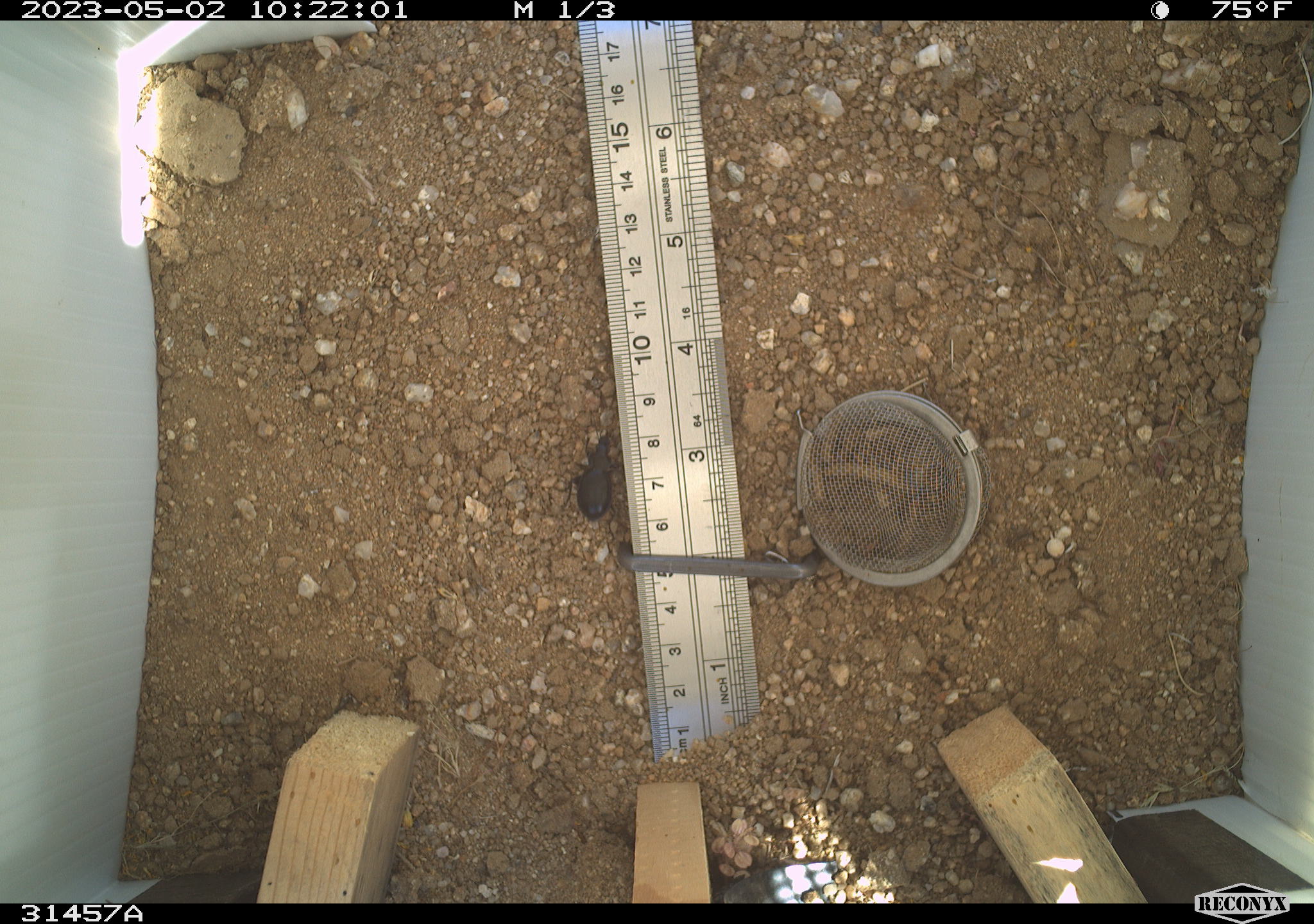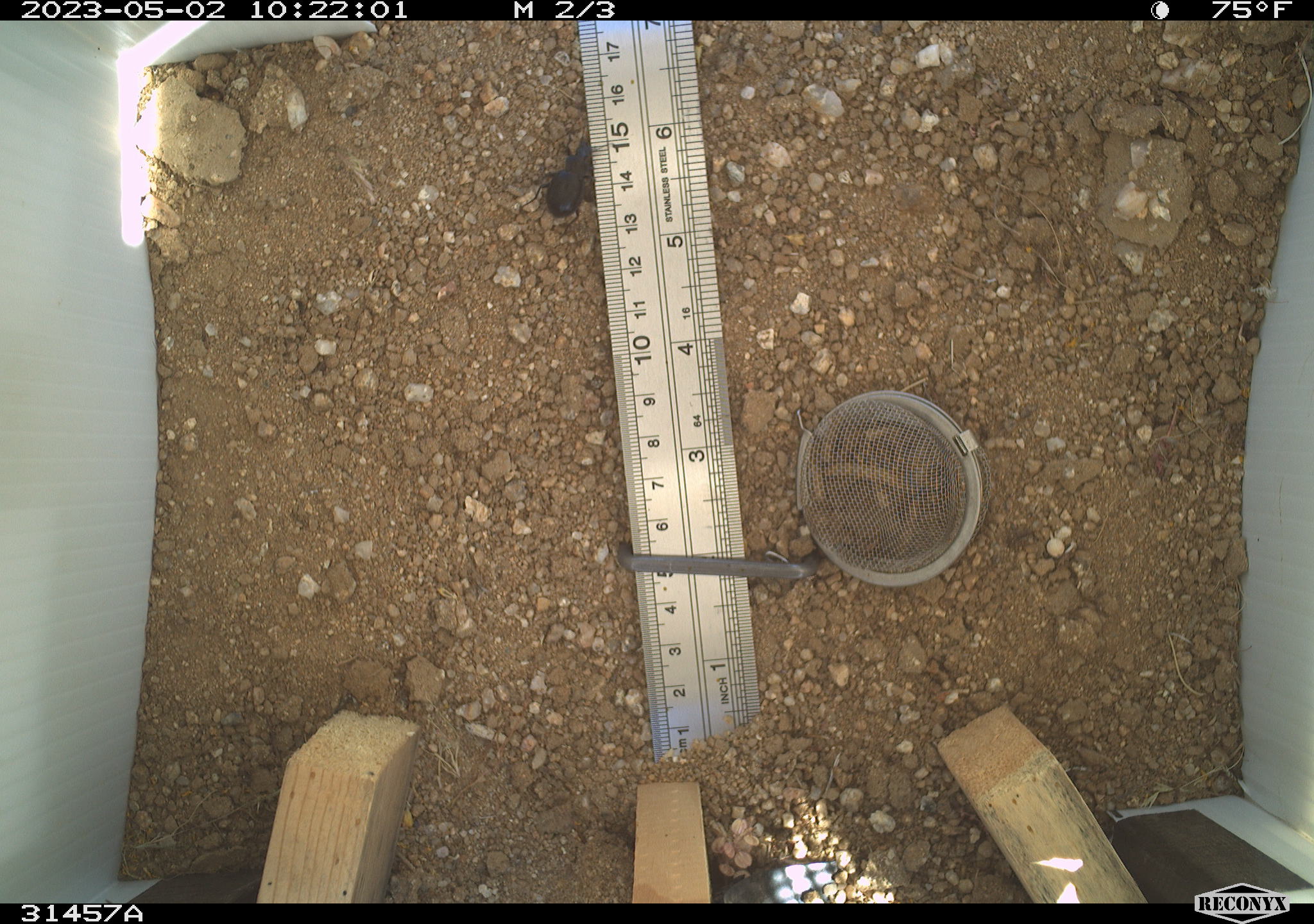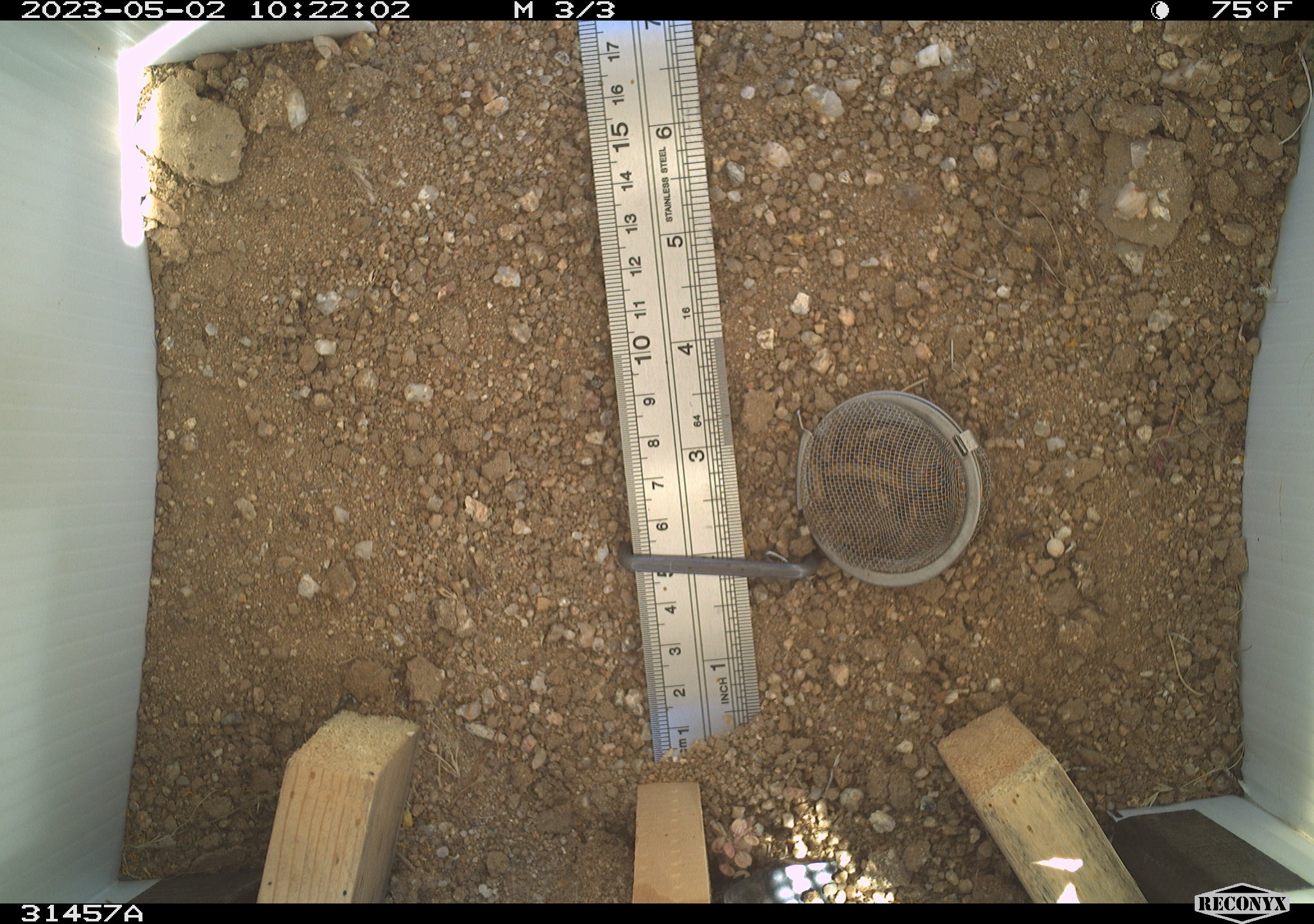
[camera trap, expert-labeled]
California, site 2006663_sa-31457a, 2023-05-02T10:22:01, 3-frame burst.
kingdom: Animalia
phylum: Arthropoda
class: Insecta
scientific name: Insecta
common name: insect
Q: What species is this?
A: Insect (Insecta).